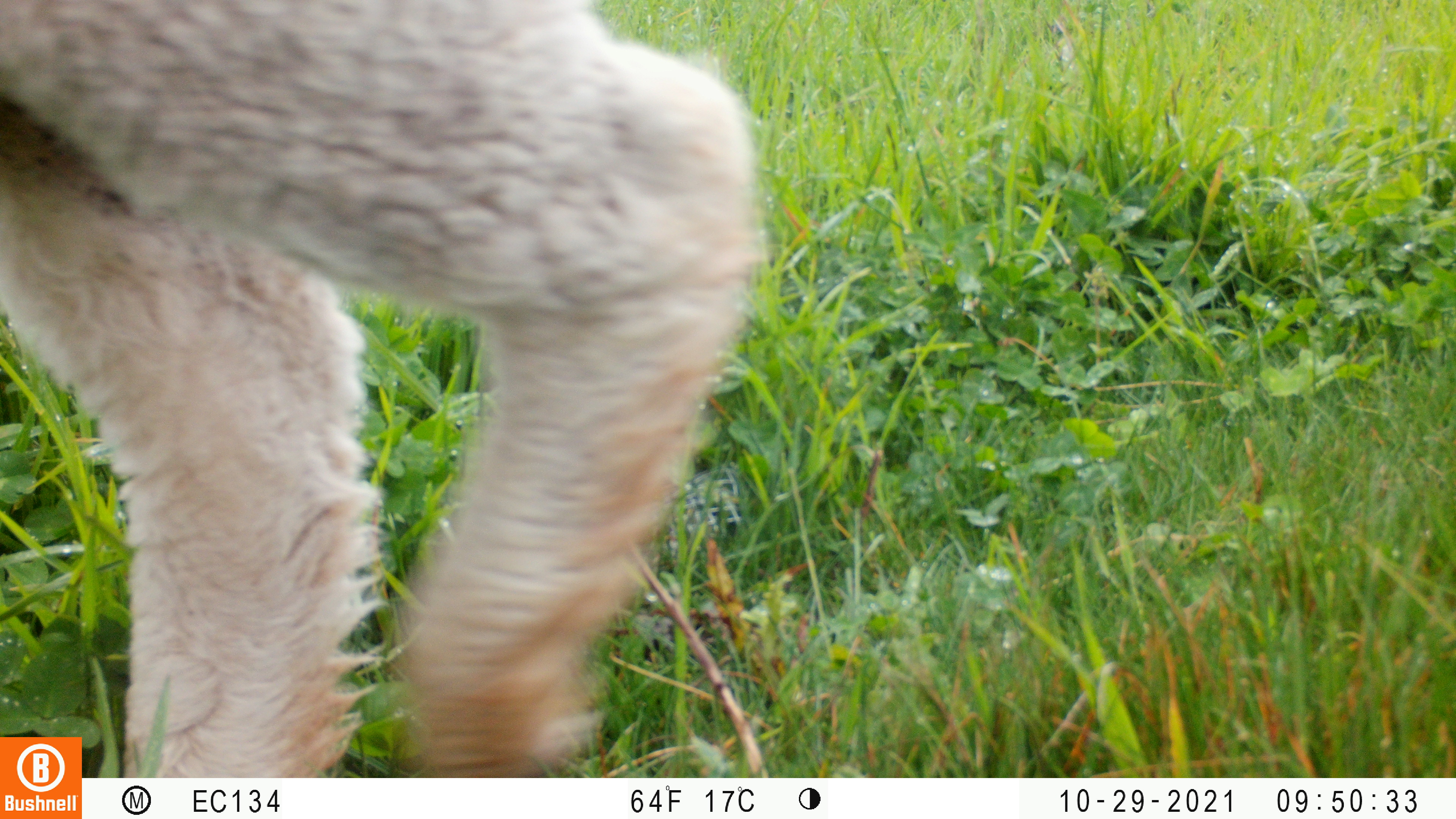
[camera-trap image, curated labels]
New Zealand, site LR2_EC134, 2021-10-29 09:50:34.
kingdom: Animalia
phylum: Chordata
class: Mammalia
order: Artiodactyla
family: Bovidae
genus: Bos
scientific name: Bos taurus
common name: domestic cow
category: cow